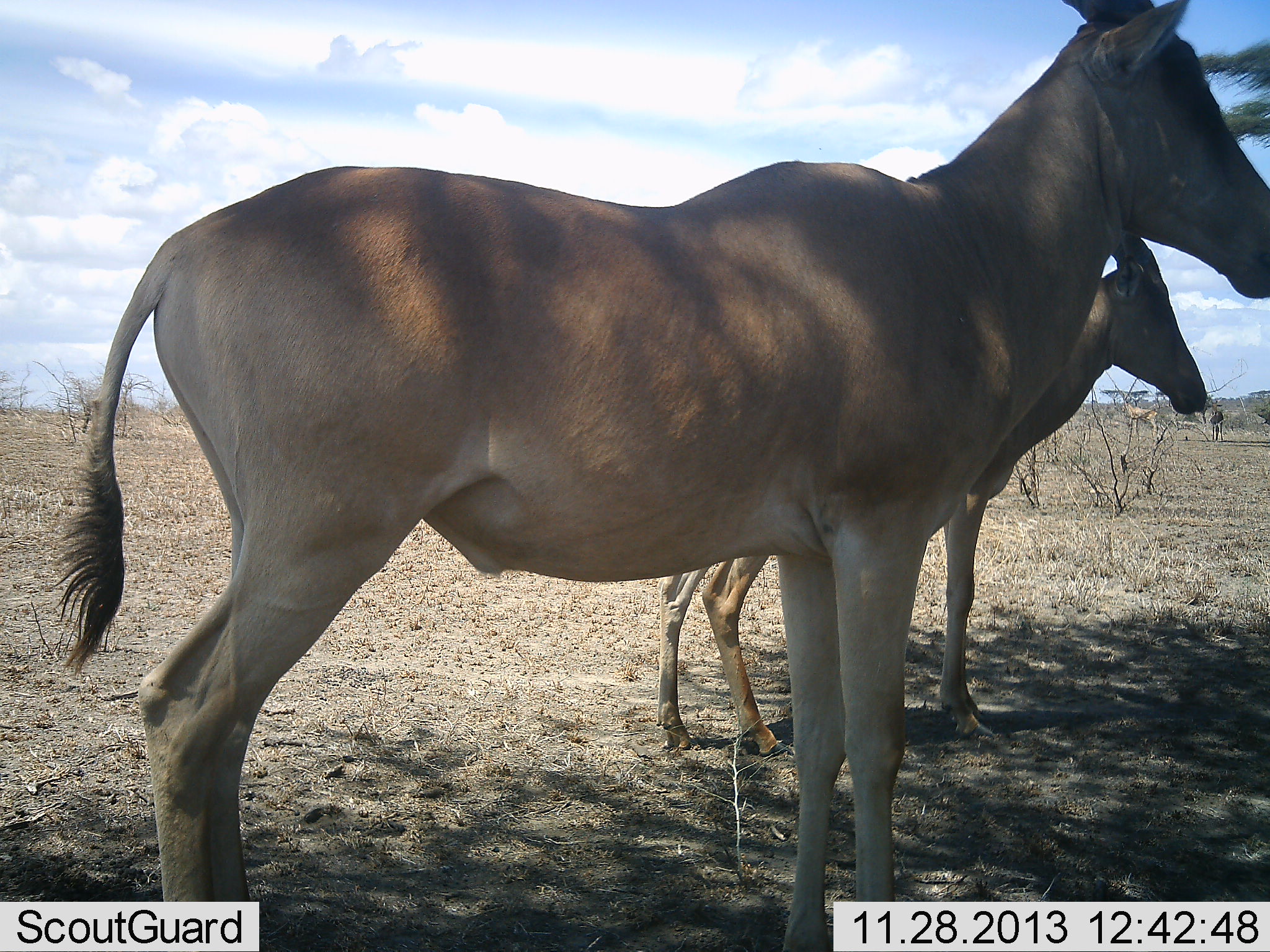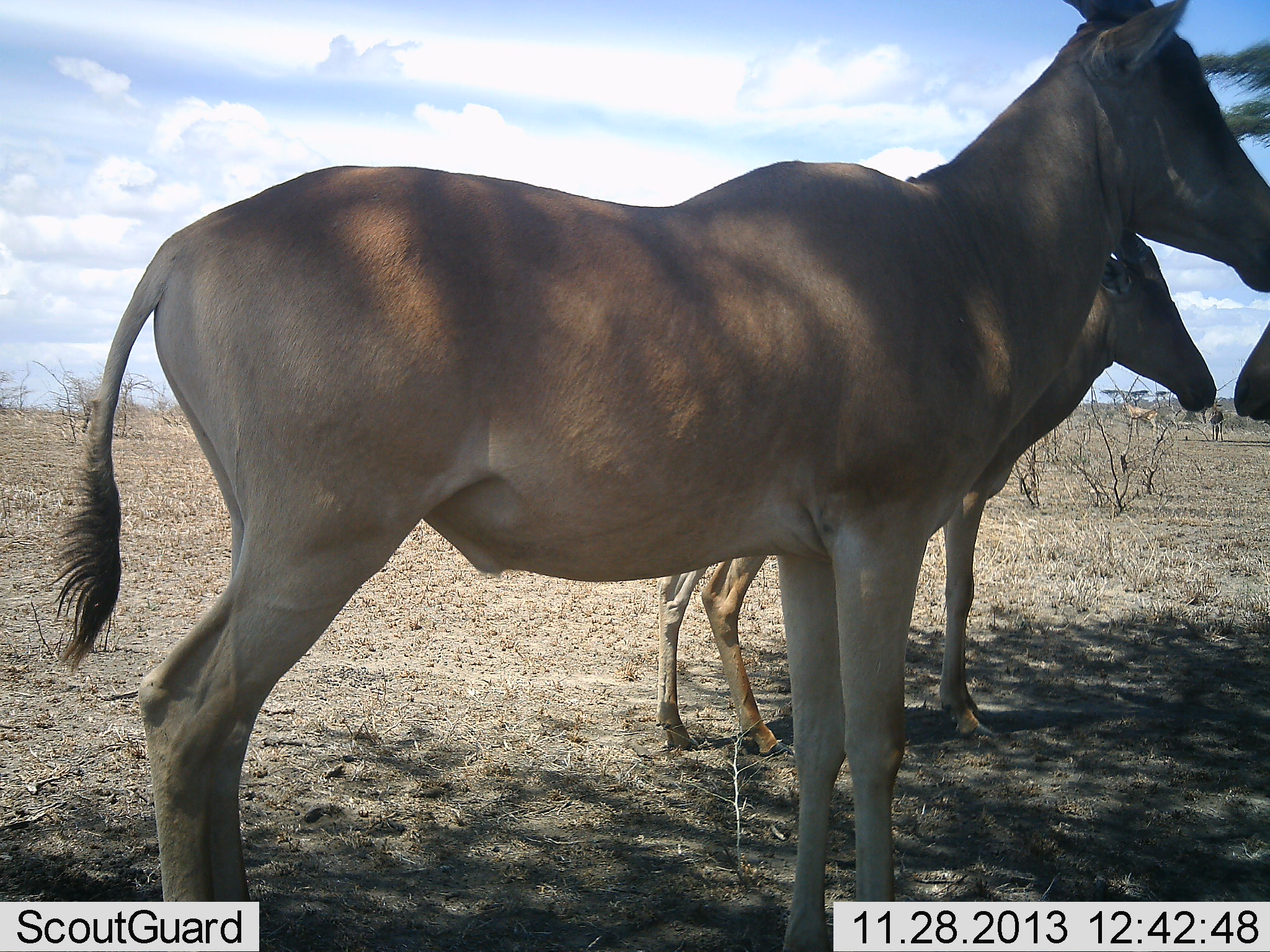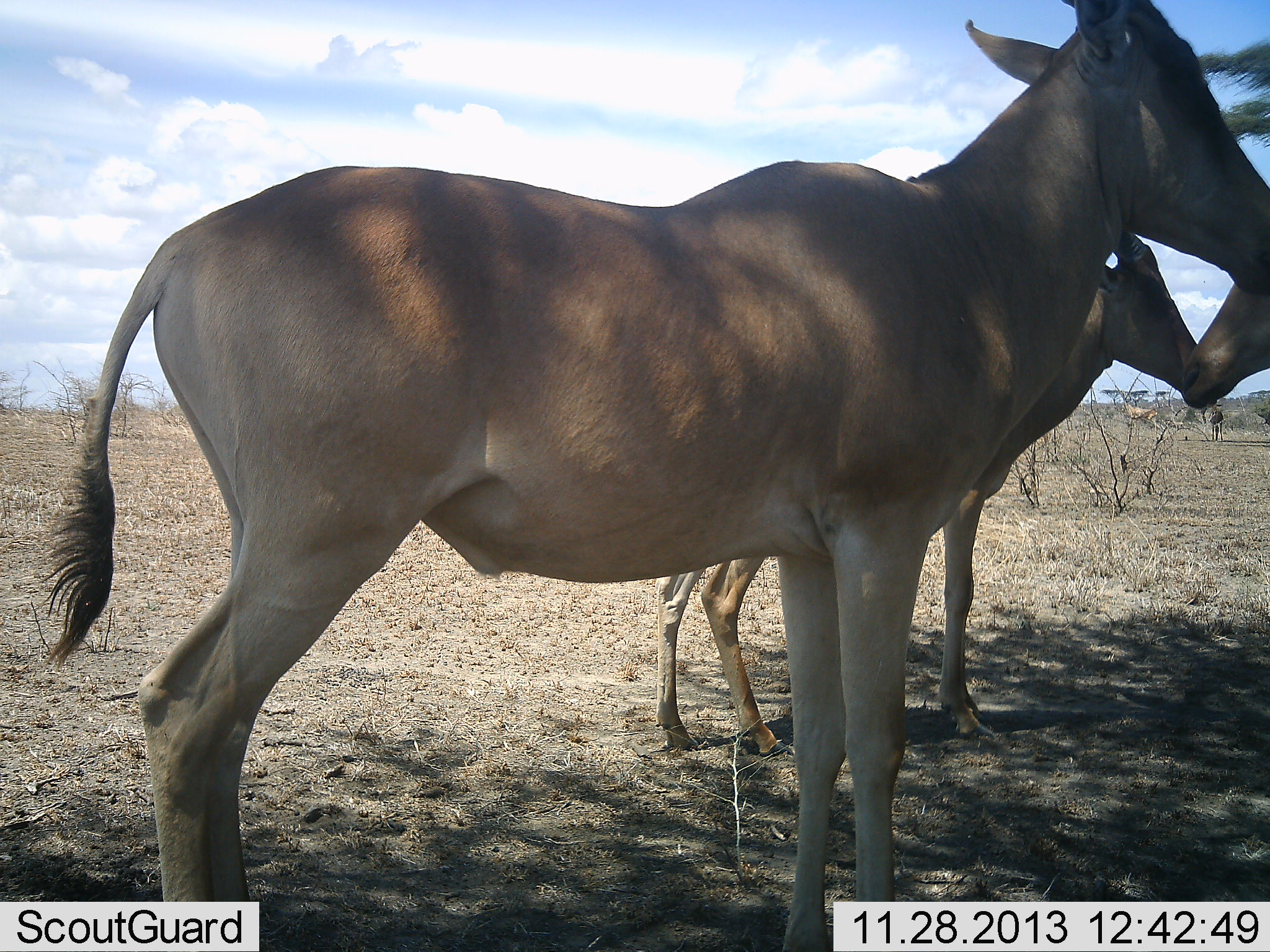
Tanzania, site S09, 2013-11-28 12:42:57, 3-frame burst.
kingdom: Animalia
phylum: Chordata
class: Mammalia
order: Artiodactyla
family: Bovidae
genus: Alcelaphus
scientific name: Alcelaphus buselaphus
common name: hartebeest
Hartebeest (Alcelaphus buselaphus), count 3. Behavior (volunteer vote fractions): standing 100%, resting 0%, moving 0%, interacting 0%. Young present (vote fraction): 0%. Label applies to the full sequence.